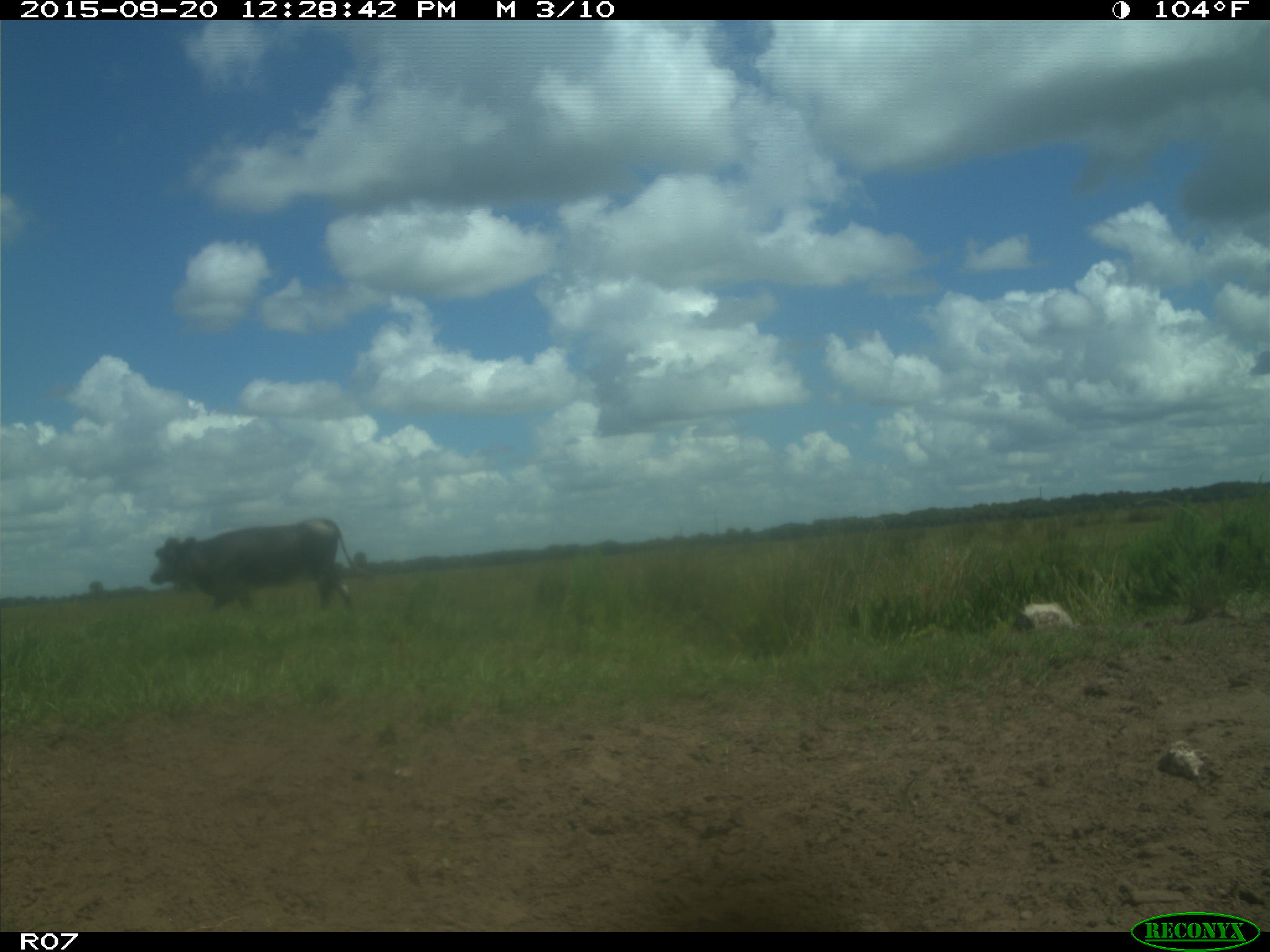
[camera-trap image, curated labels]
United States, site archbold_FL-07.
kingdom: Animalia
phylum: Chordata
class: Mammalia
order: Artiodactyla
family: Bovidae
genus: Bos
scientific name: Bos taurus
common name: domestic cow